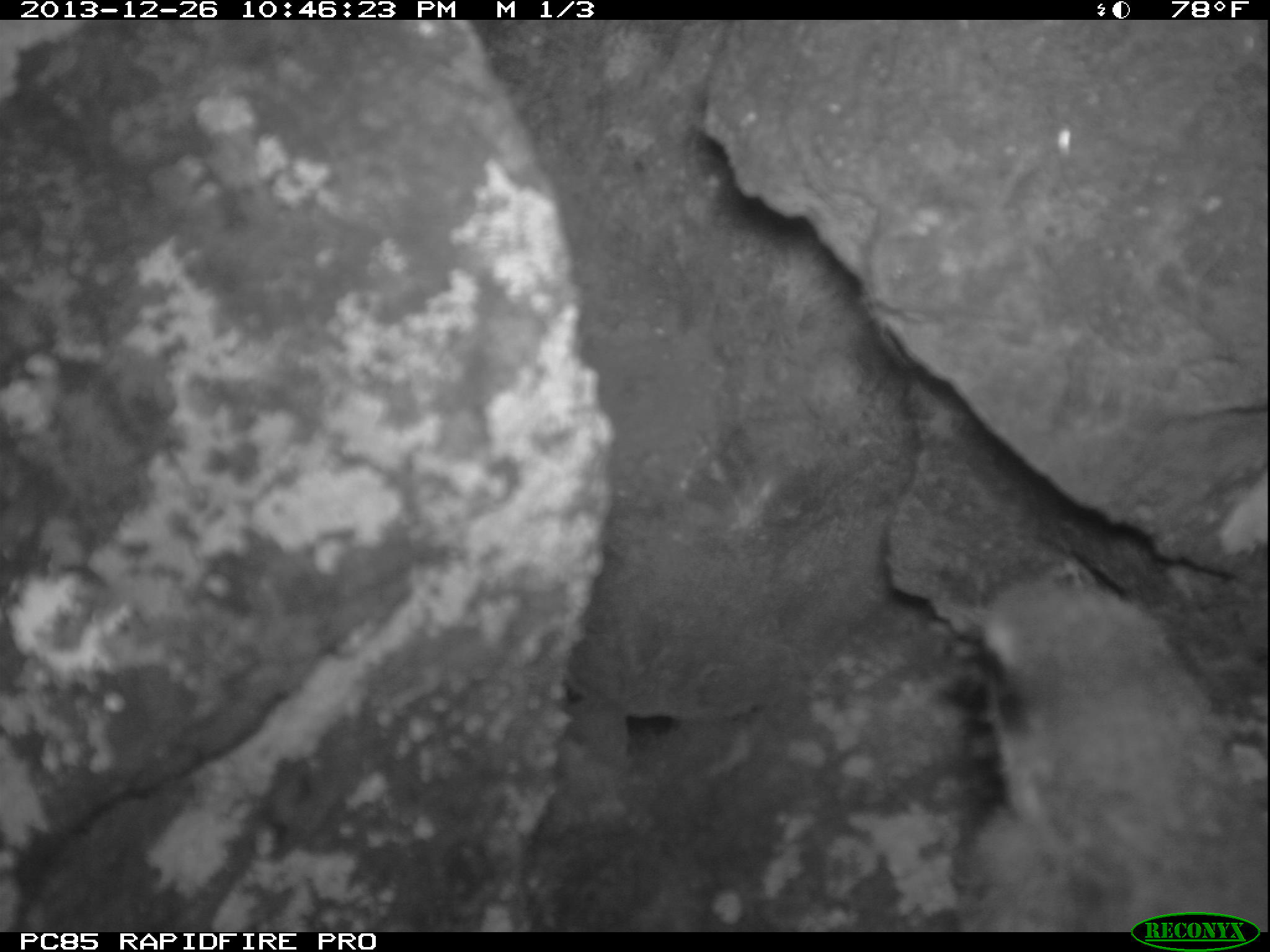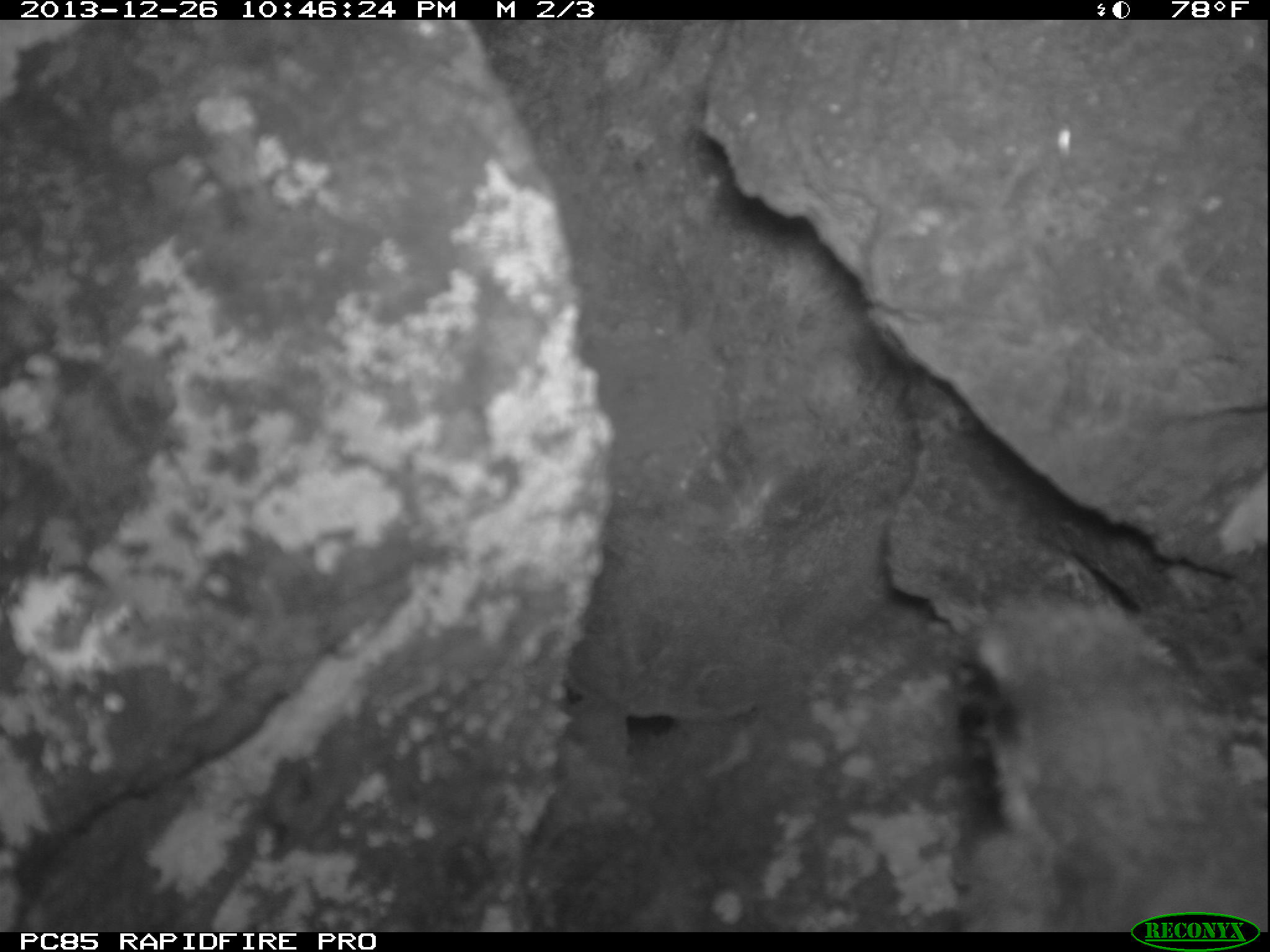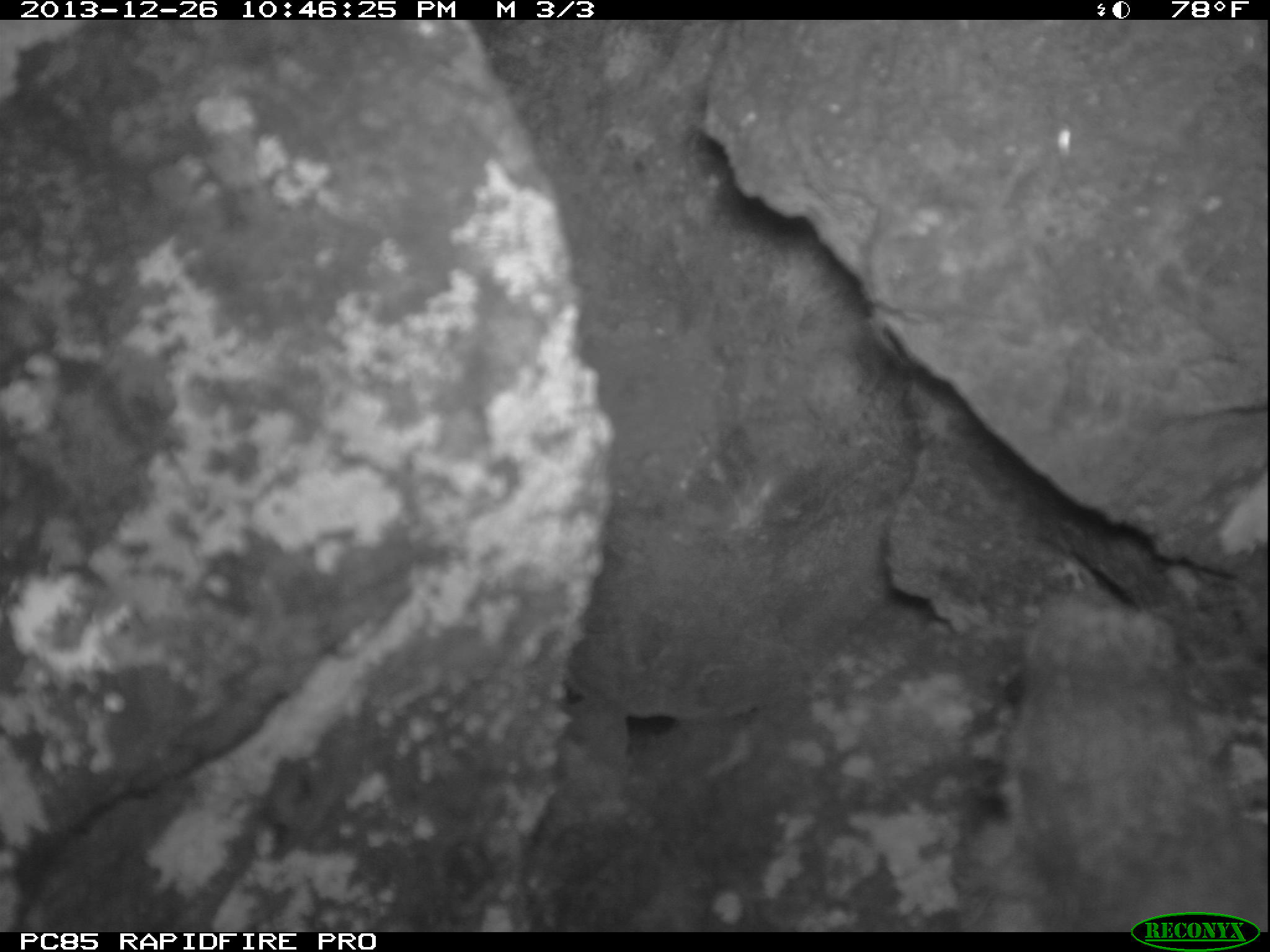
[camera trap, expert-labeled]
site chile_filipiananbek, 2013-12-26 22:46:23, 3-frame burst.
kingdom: Animalia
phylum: Chordata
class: Aves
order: Procellariiformes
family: Procellariidae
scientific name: Procellariidae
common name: petrel chick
Petrel chick (Procellariidae).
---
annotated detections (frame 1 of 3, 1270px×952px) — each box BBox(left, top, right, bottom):
petrel chick: BBox(944, 559, 1270, 920)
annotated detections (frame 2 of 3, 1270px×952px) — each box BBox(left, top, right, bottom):
petrel chick: BBox(943, 584, 1270, 919)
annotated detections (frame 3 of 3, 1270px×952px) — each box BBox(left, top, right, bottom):
petrel chick: BBox(928, 559, 1270, 919)